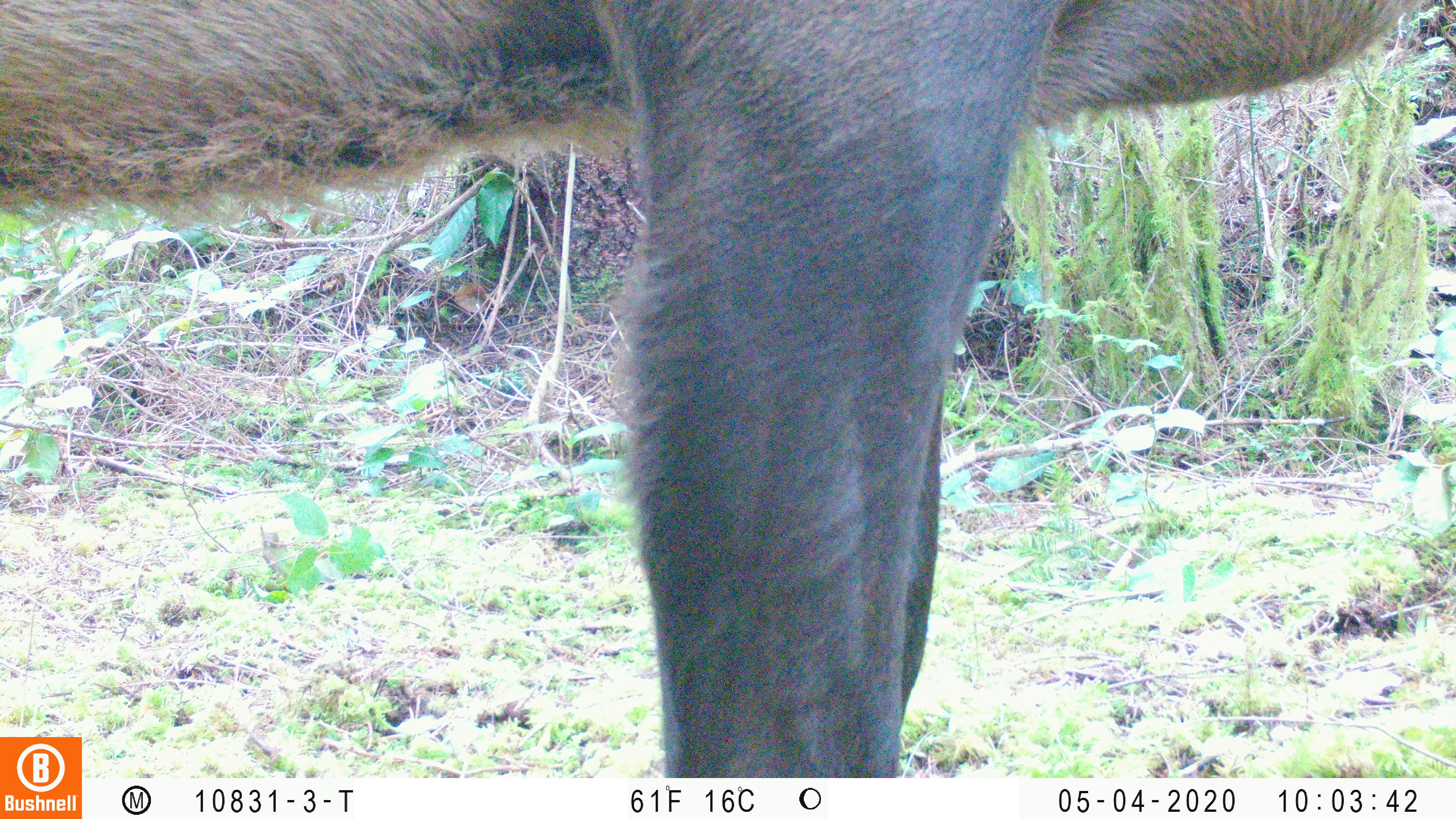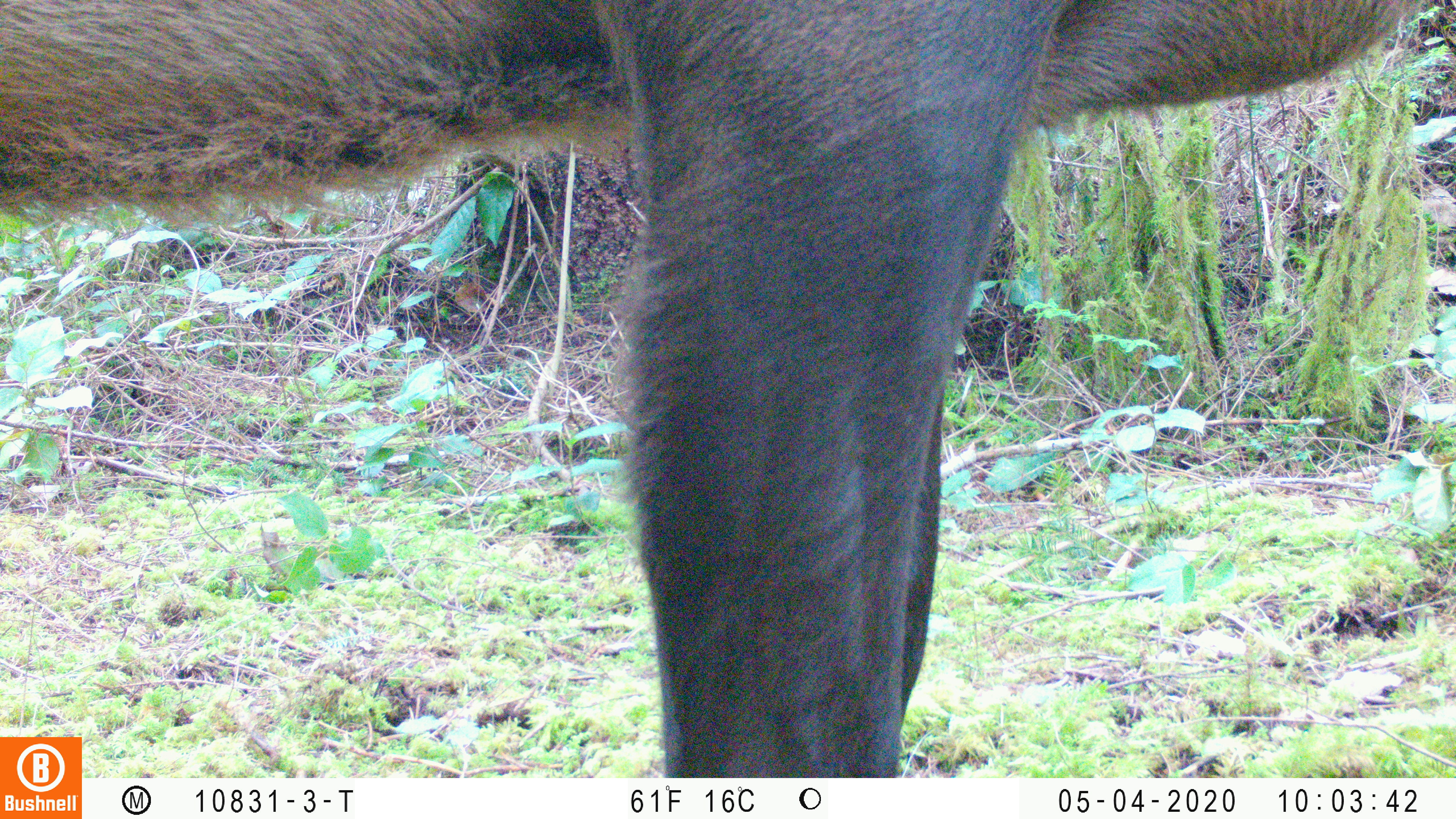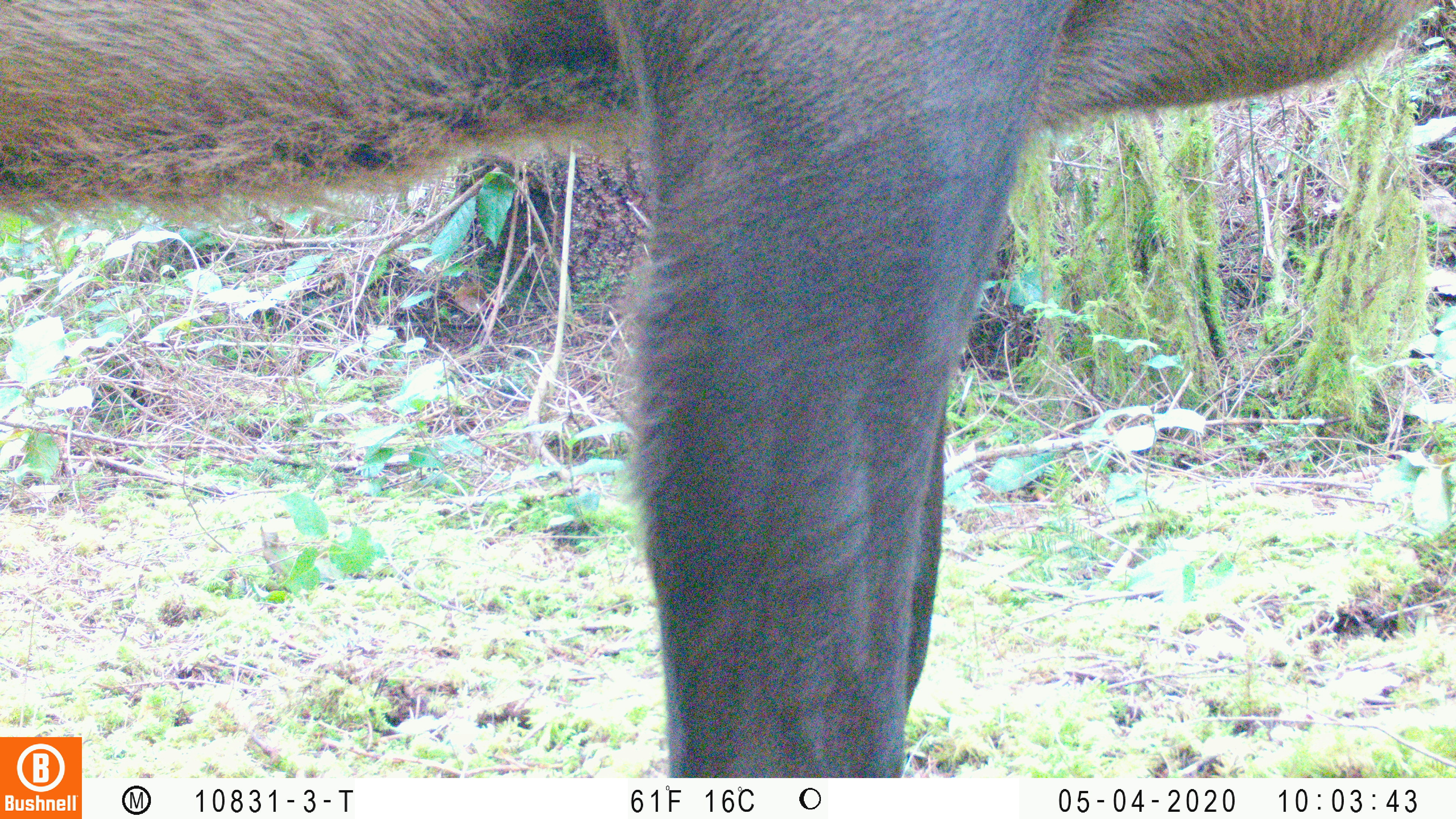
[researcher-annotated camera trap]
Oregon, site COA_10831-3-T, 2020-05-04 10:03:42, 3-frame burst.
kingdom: Animalia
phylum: Chordata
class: Mammalia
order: Artiodactyla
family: Cervidae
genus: Cervus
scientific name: Cervus canadensis roosevelti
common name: roosevelt elk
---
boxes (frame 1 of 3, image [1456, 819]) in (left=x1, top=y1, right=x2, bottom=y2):
roosevelt elk: (left=0, top=0, right=1426, bottom=730)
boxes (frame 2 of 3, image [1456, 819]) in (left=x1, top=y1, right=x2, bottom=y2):
roosevelt elk: (left=0, top=2, right=1434, bottom=730)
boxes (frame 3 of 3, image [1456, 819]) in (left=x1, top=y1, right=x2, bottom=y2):
roosevelt elk: (left=0, top=4, right=1439, bottom=730)